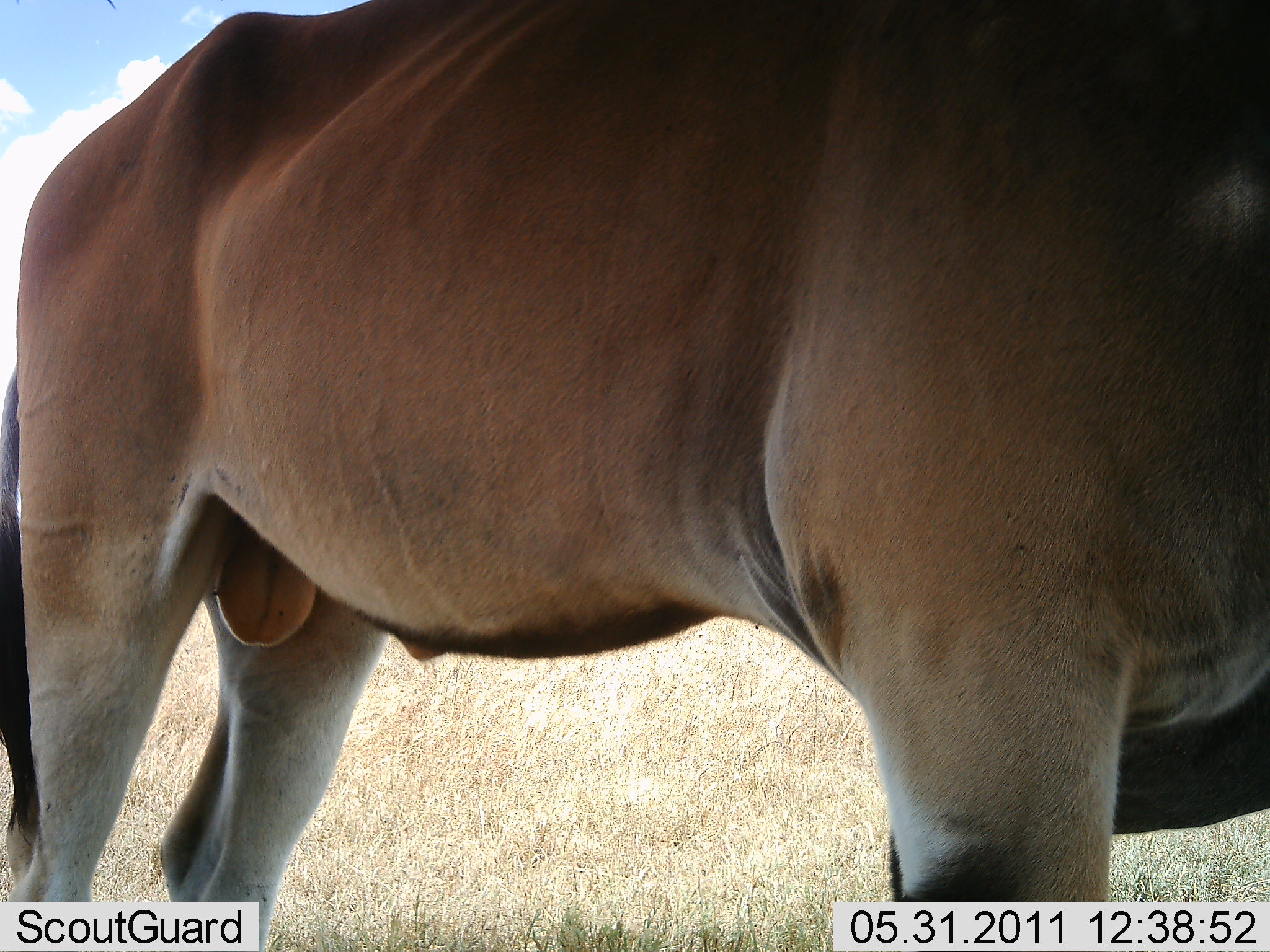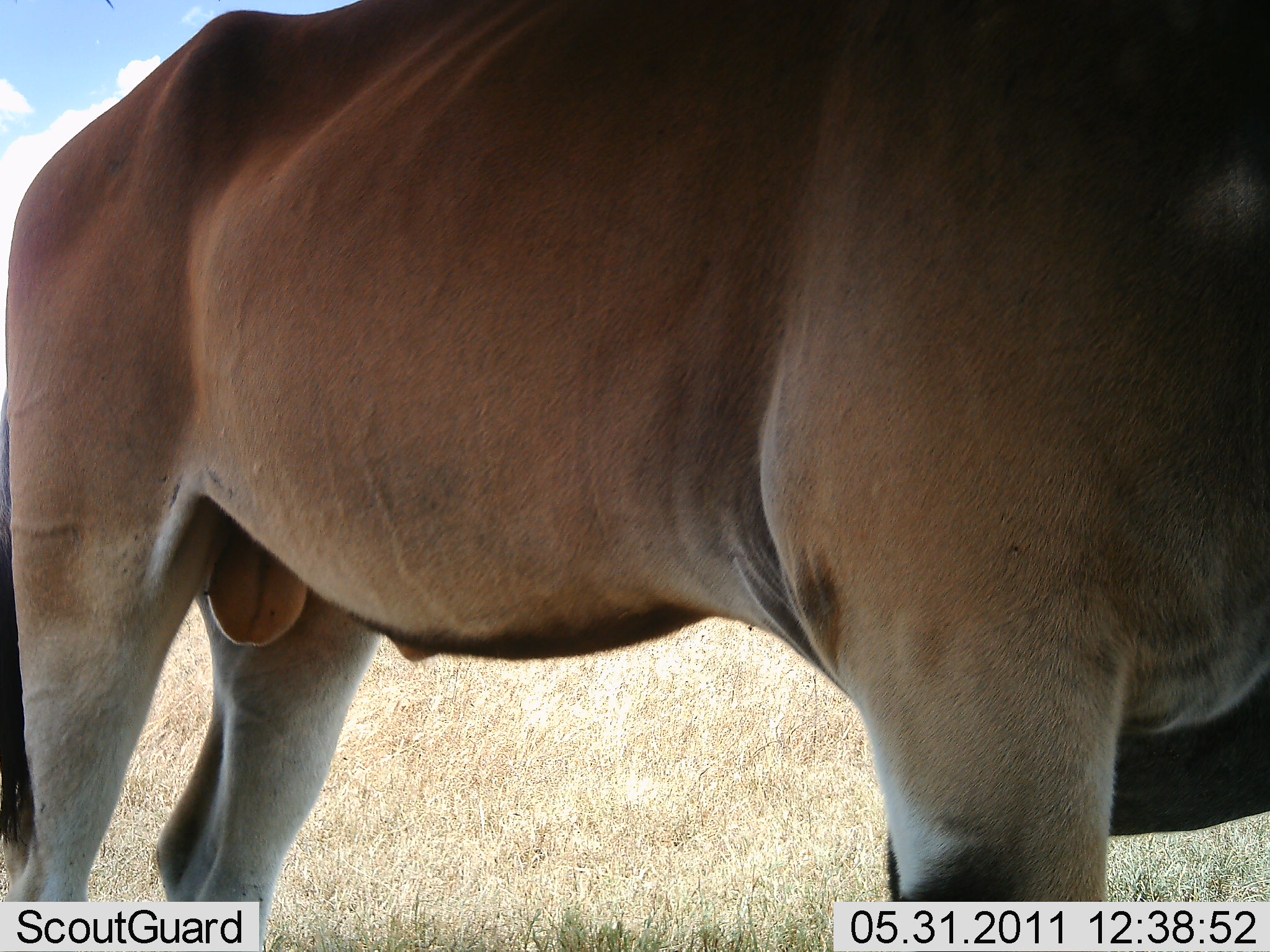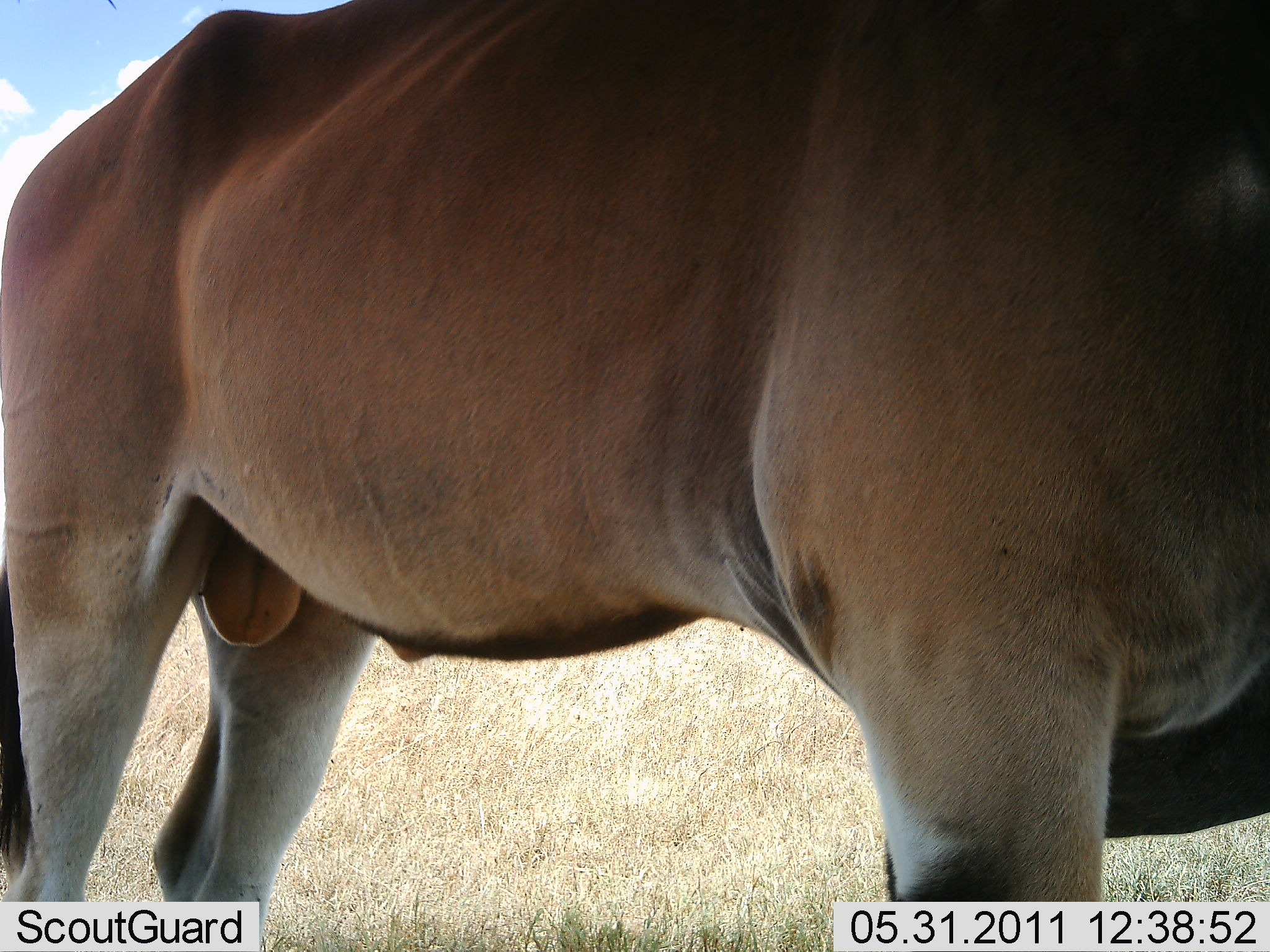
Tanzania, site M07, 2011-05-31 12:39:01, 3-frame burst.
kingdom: Animalia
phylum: Chordata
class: Mammalia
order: Artiodactyla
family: Bovidae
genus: Tragelaphus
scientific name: Tragelaphus oryx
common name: eland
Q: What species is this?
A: Eland (Tragelaphus oryx).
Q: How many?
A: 1.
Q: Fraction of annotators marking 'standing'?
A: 100%.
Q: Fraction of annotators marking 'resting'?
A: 0%.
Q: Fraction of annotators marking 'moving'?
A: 0%.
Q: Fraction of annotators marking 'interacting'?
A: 0%.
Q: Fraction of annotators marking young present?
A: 0%.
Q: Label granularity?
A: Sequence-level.